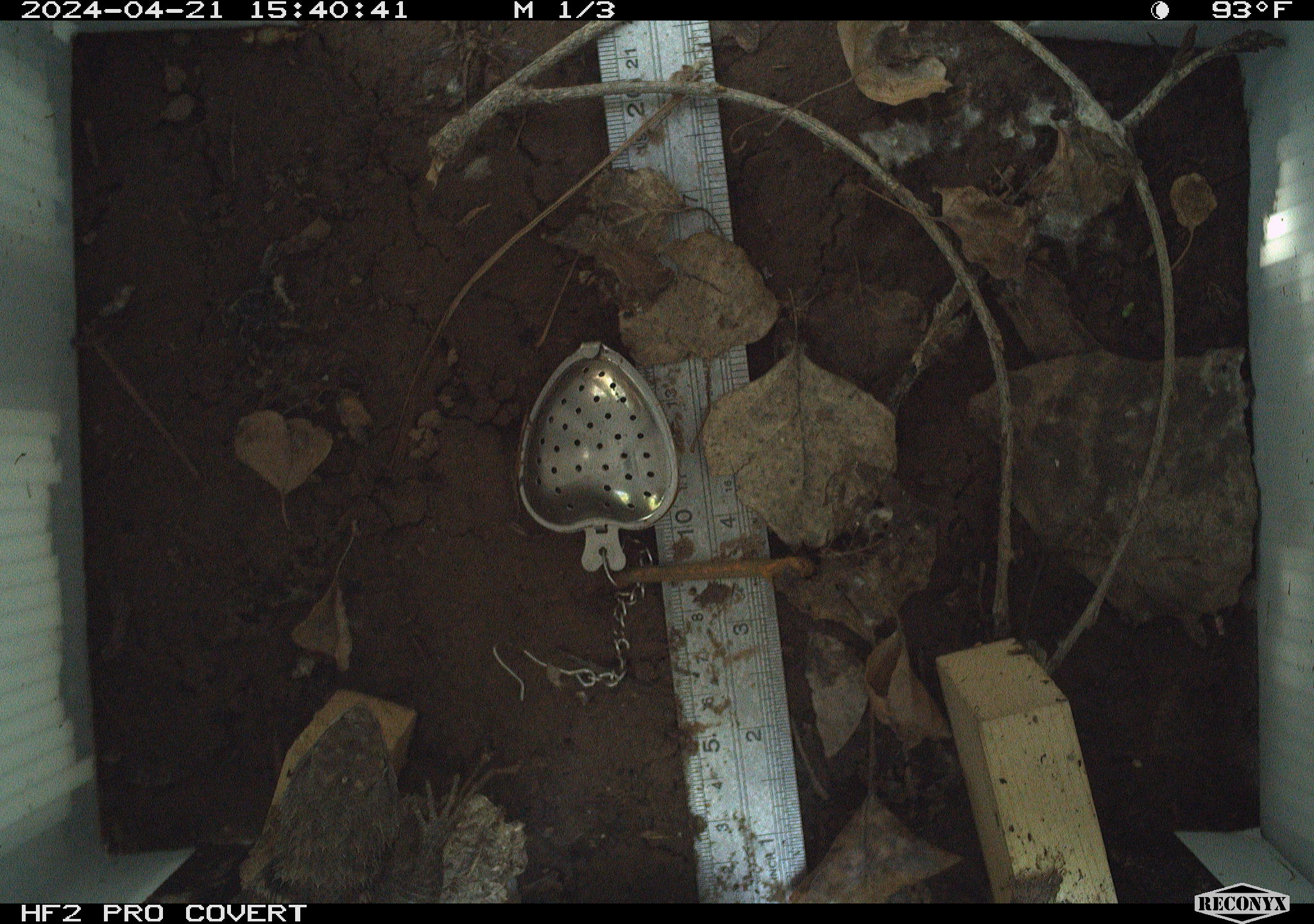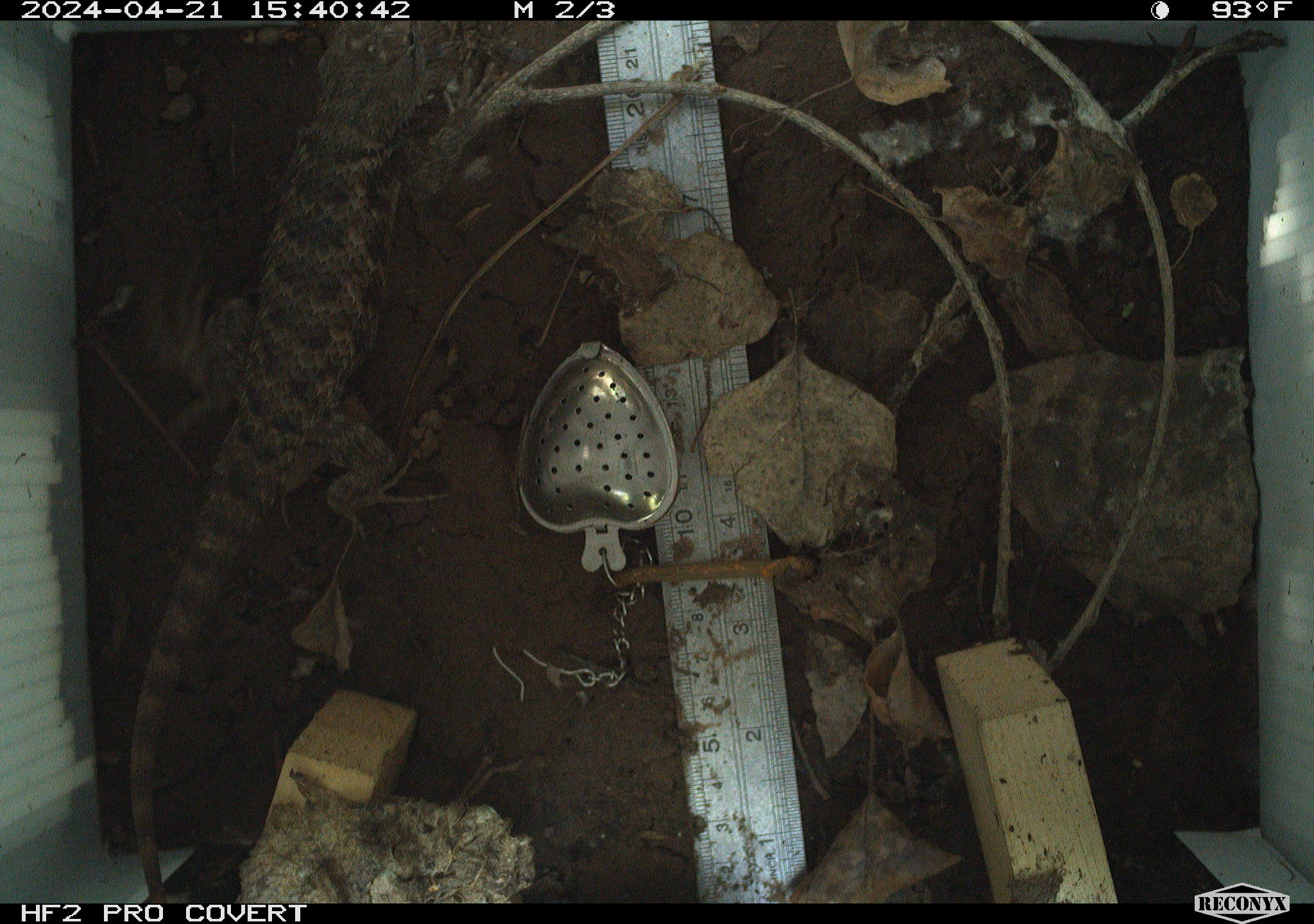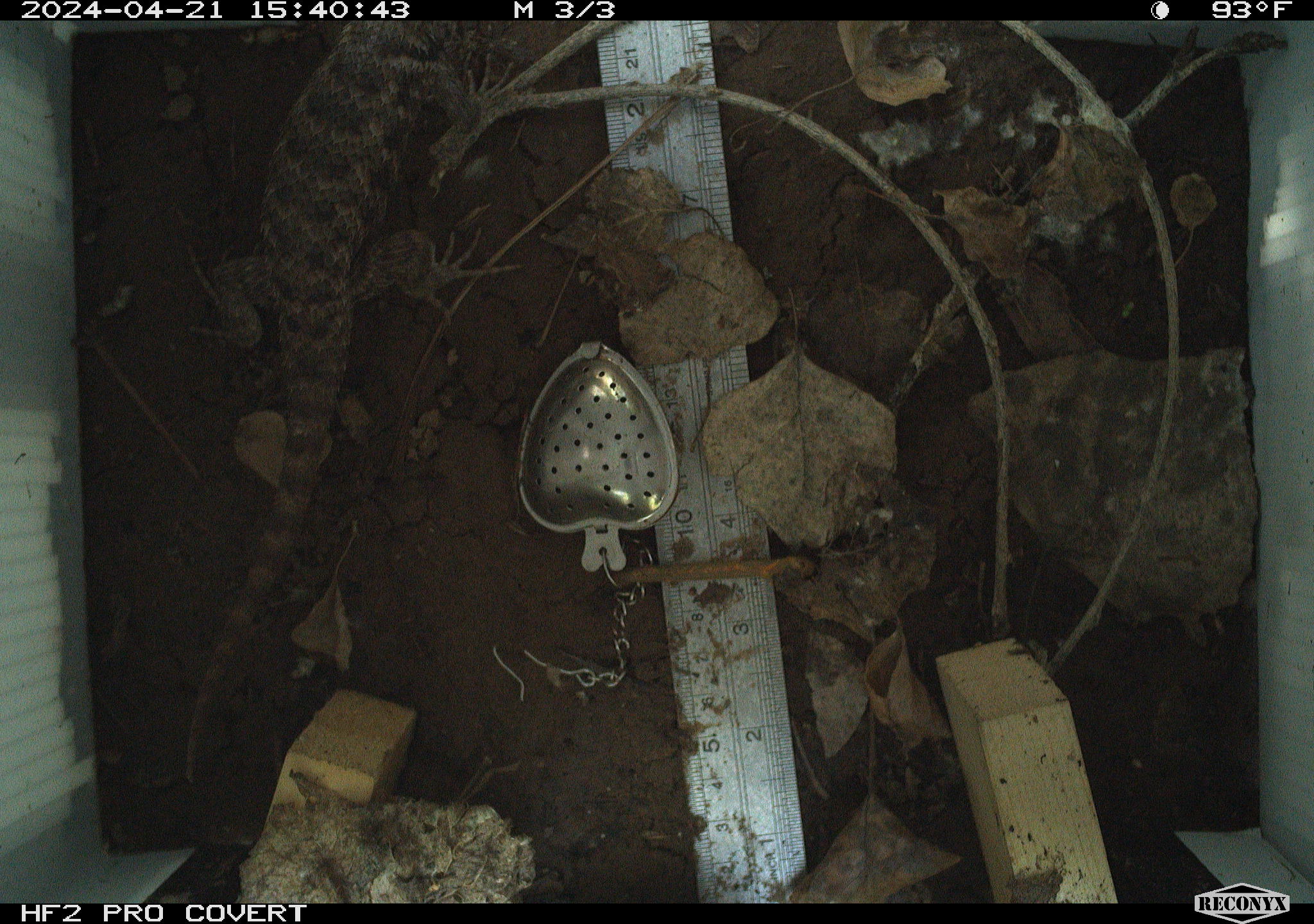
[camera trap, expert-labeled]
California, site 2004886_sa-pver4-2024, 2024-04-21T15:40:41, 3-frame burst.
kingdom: Animalia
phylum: Chordata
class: Reptilia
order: Squamata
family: Phrynosomatidae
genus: Sceloporus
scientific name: Sceloporus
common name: spiny lizards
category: sceloporus species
Sceloporus species (spiny lizards) (Sceloporus).